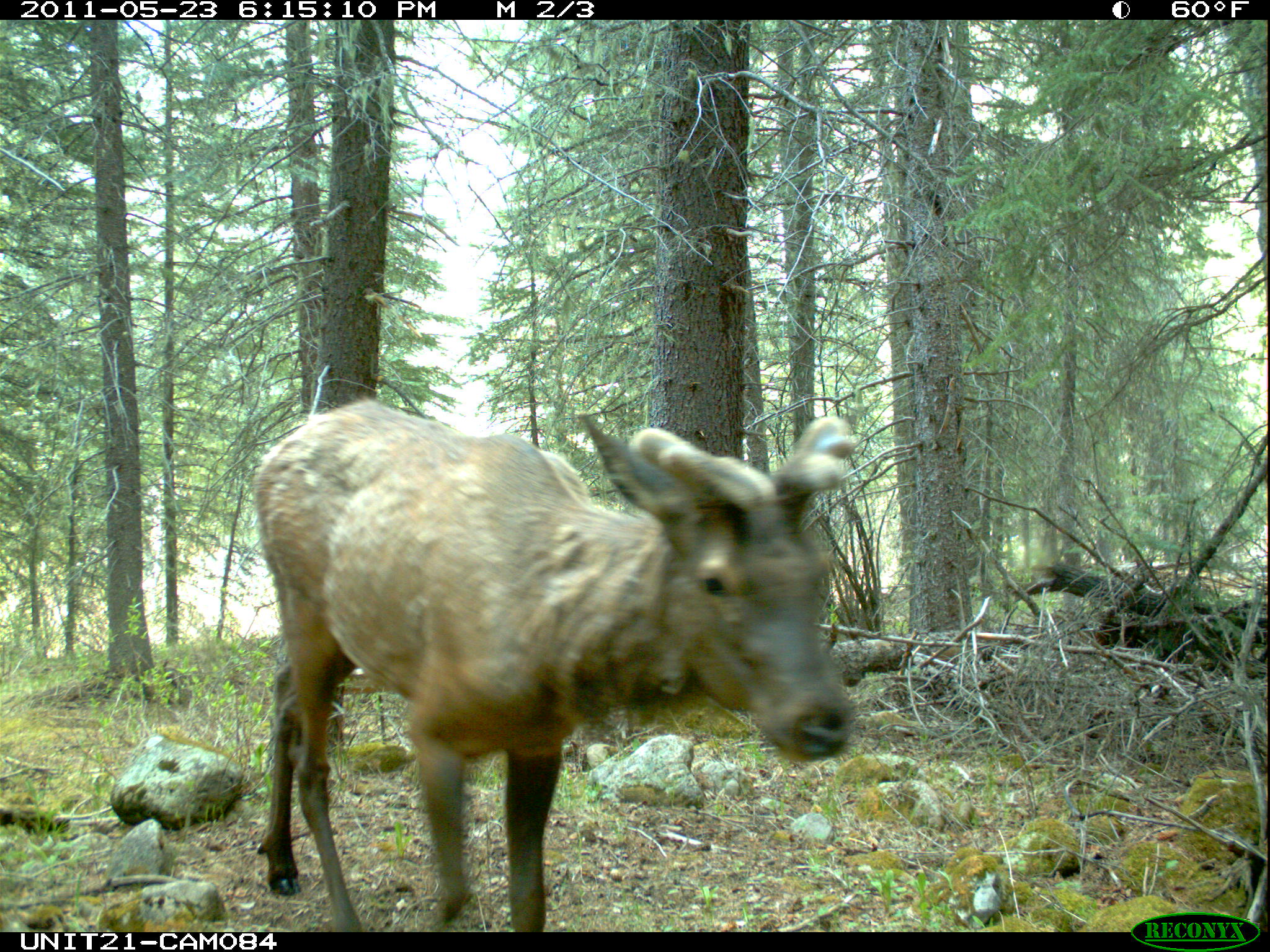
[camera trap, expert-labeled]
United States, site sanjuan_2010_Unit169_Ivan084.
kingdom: Animalia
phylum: Chordata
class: Mammalia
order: Artiodactyla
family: Cervidae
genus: Cervus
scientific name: Cervus elaphus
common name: red deer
Cervus elaphus (red deer).